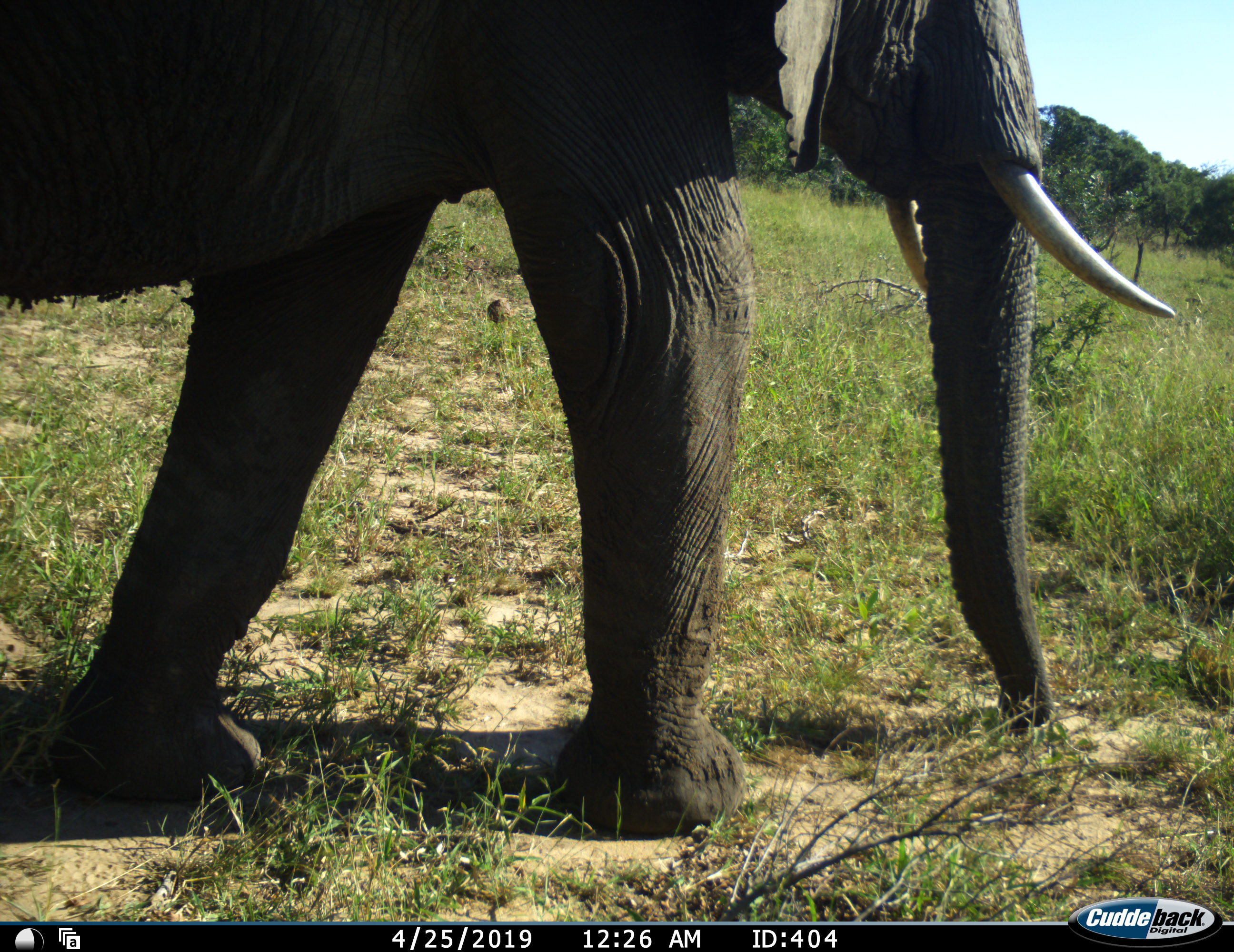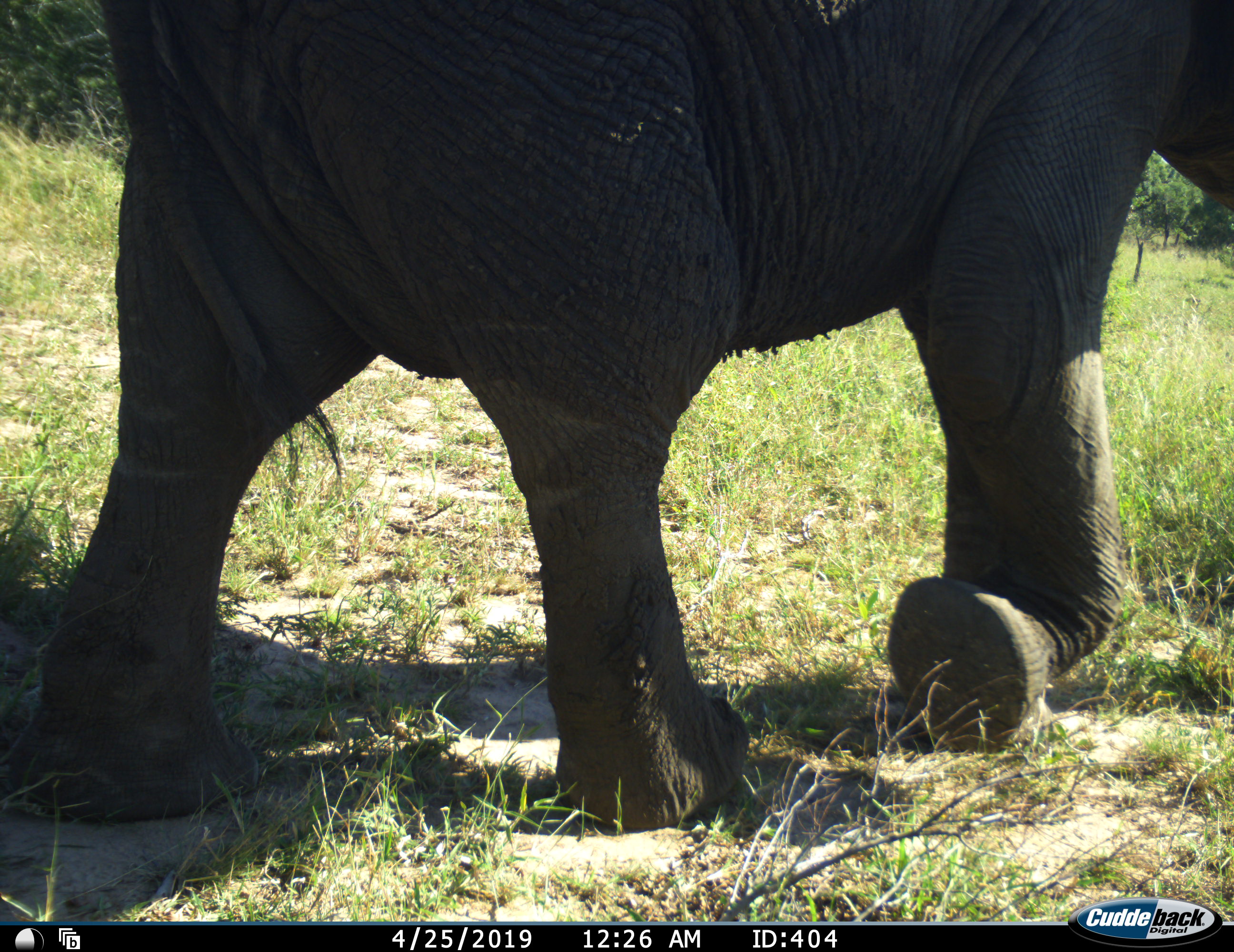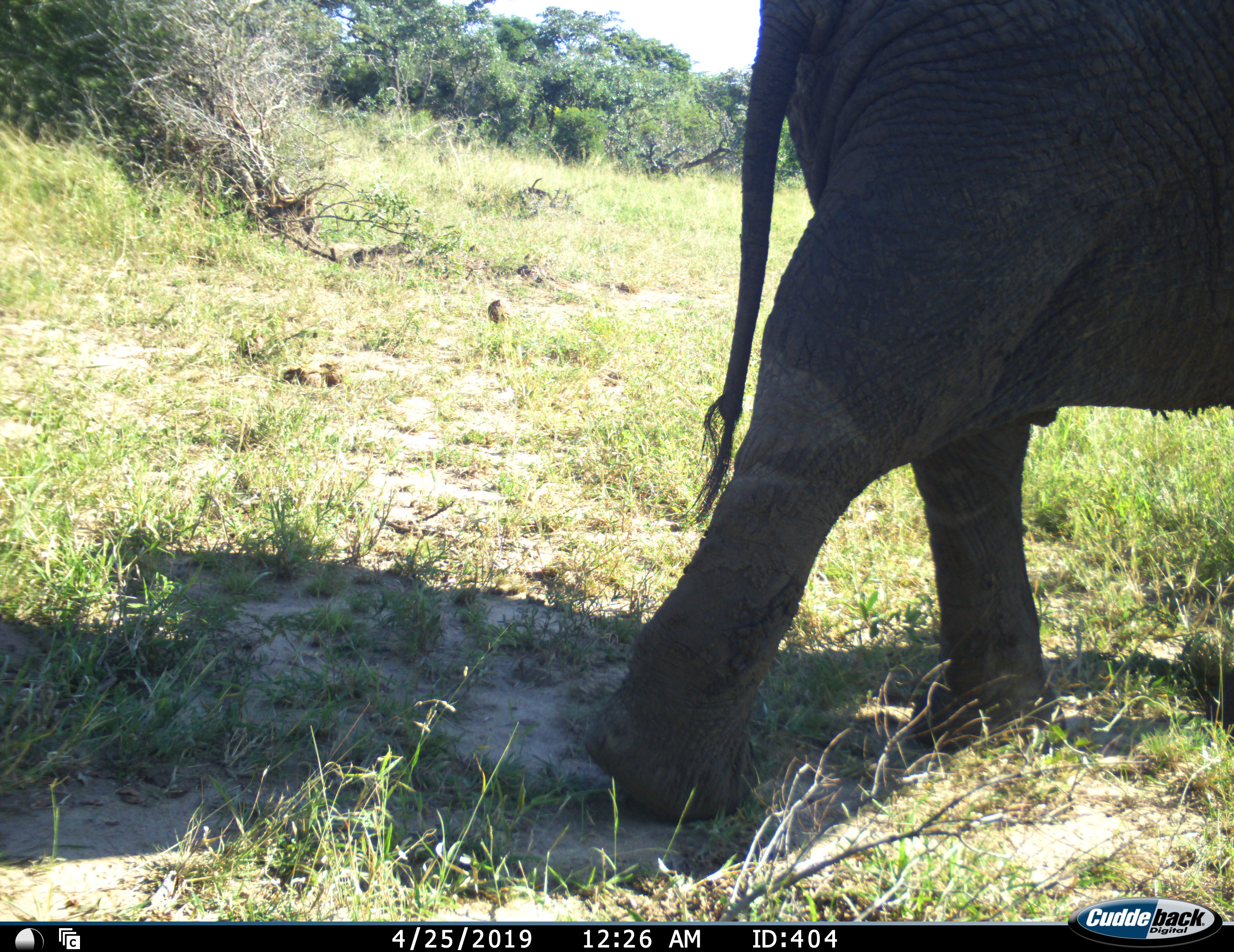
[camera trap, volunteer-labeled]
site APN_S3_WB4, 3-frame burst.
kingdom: Animalia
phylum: Chordata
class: Mammalia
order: Proboscidea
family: Elephantidae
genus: Loxodonta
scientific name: Loxodonta africana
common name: african bush elephant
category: elephant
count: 1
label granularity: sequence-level